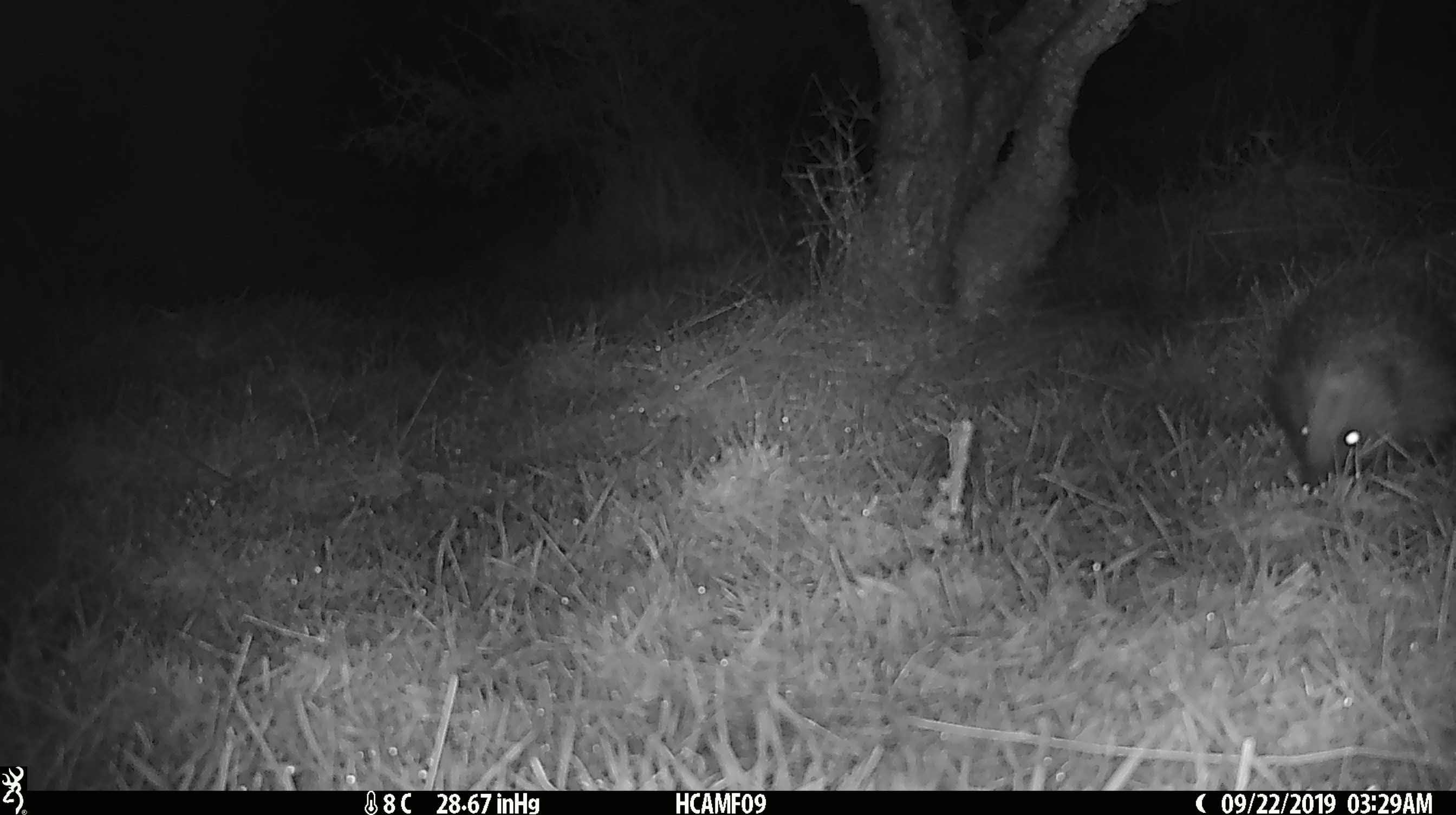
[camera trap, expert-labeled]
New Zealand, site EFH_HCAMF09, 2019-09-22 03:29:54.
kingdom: Animalia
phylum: Chordata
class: Mammalia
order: Eulipotyphla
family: Erinaceidae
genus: Erinaceus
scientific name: Erinaceus europaeus europaeus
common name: european hedgehog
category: hedgehog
Hedgehog (european hedgehog) (Erinaceus europaeus europaeus).